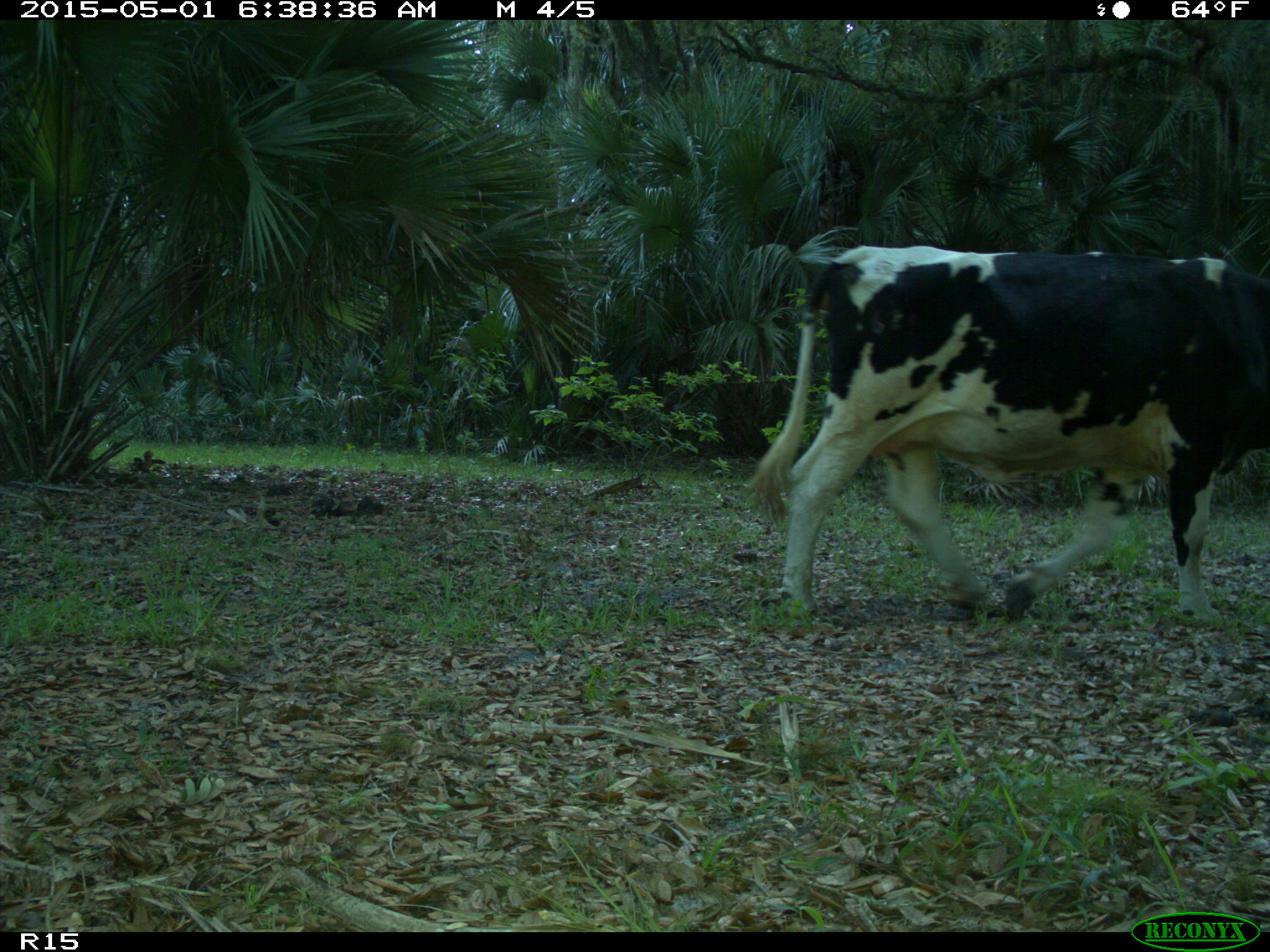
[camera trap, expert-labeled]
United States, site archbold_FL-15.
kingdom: Animalia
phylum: Chordata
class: Mammalia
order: Artiodactyla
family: Bovidae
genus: Bos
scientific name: Bos taurus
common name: domestic cow